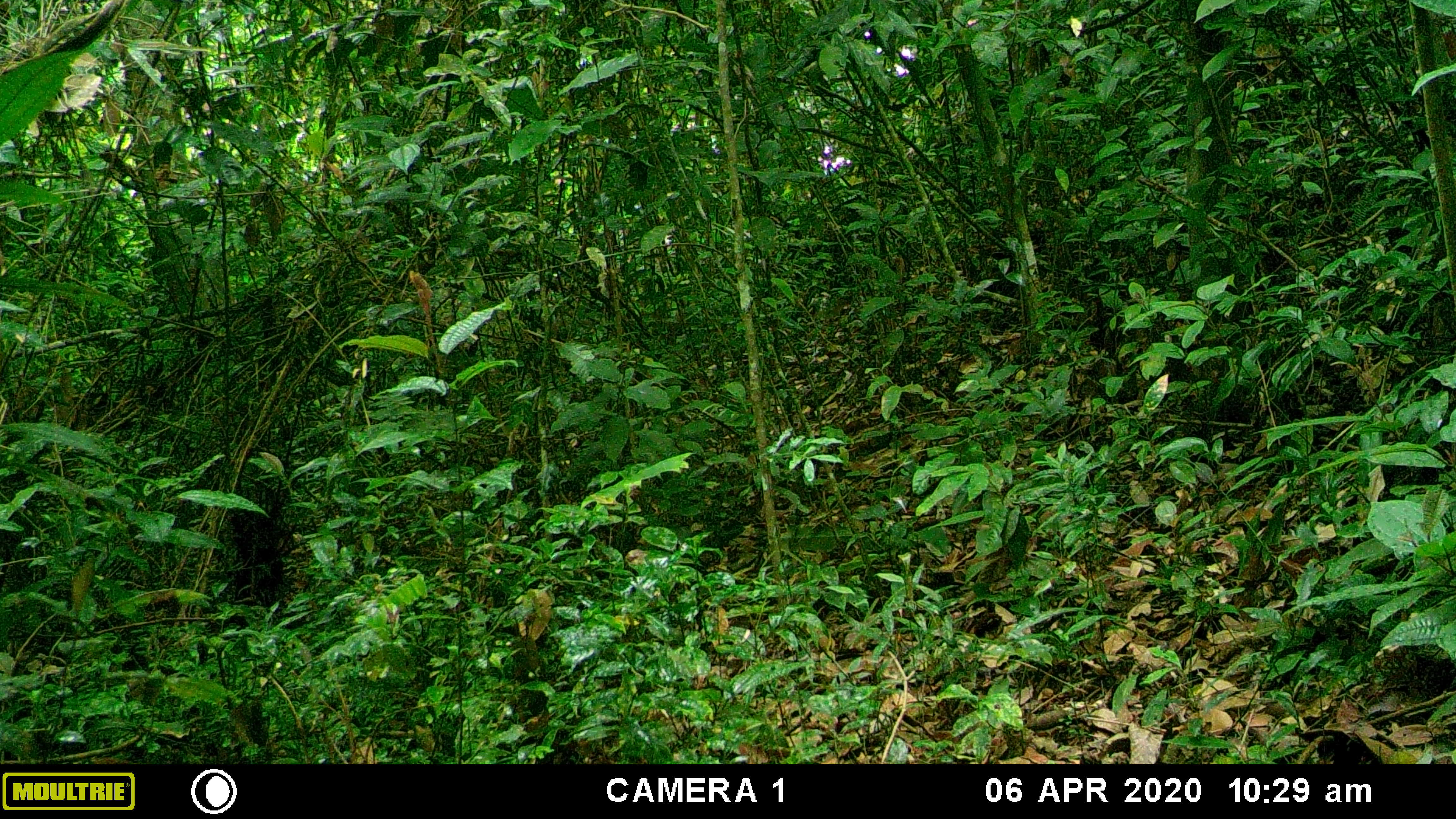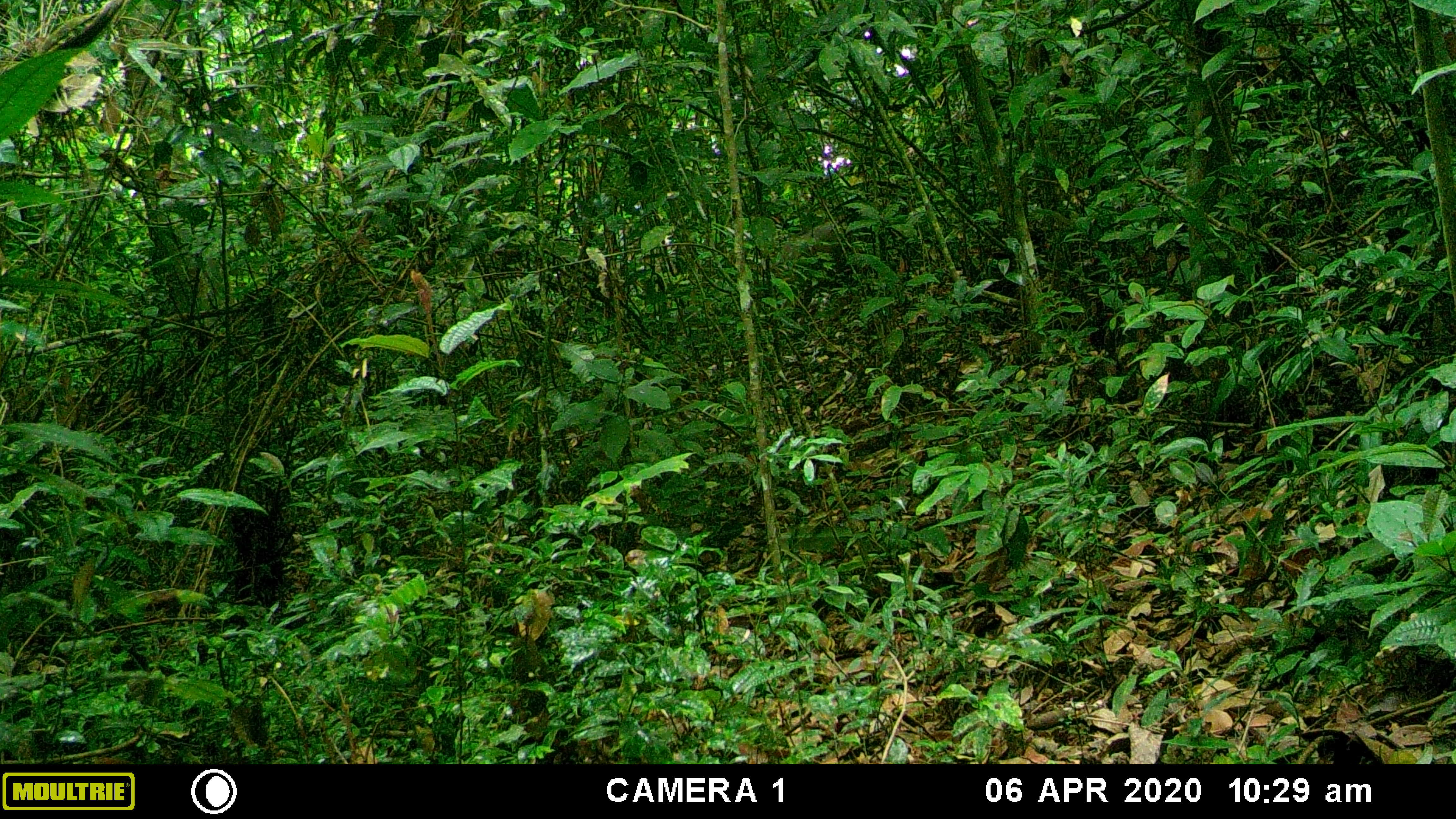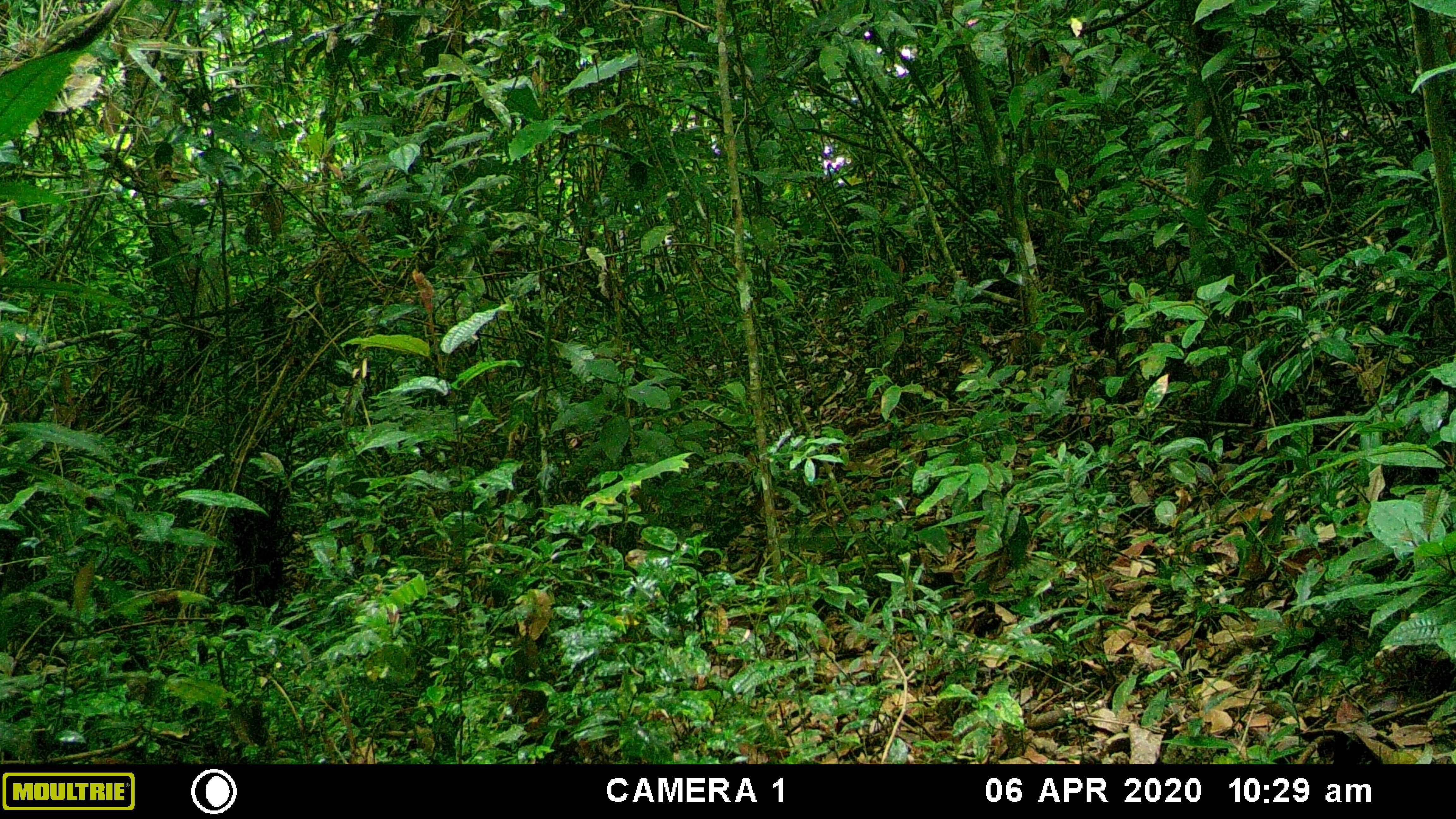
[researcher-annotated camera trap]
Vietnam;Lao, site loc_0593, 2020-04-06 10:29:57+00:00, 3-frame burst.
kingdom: Animalia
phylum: Chordata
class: Mammalia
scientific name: Mammalia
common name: mammal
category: unidentified mammal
Unidentified mammal (mammal) (Mammalia). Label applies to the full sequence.